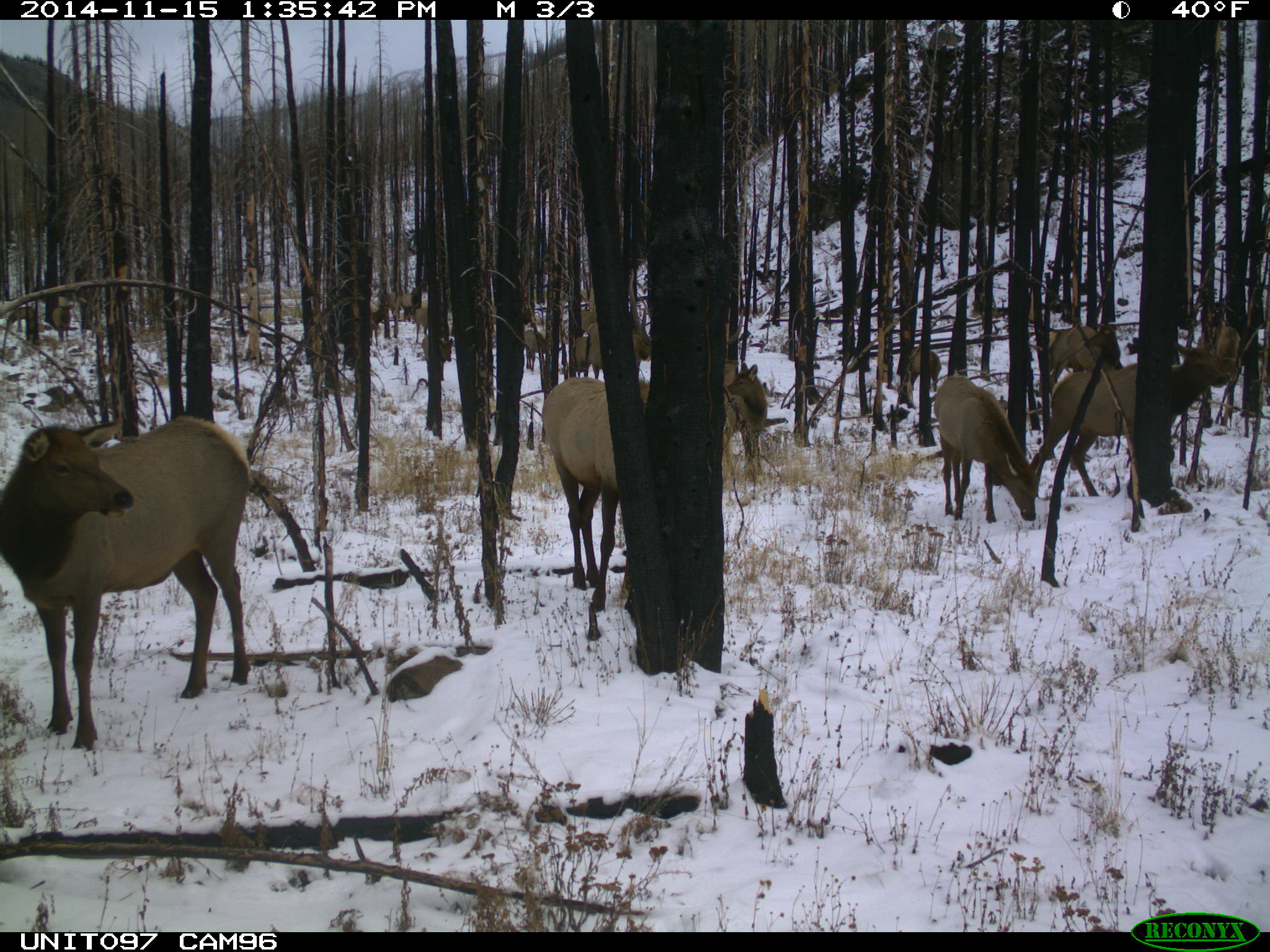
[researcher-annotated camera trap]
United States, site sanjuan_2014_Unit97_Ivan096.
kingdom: Animalia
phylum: Chordata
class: Mammalia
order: Artiodactyla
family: Cervidae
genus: Cervus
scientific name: Cervus elaphus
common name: red deer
Cervus elaphus (red deer).